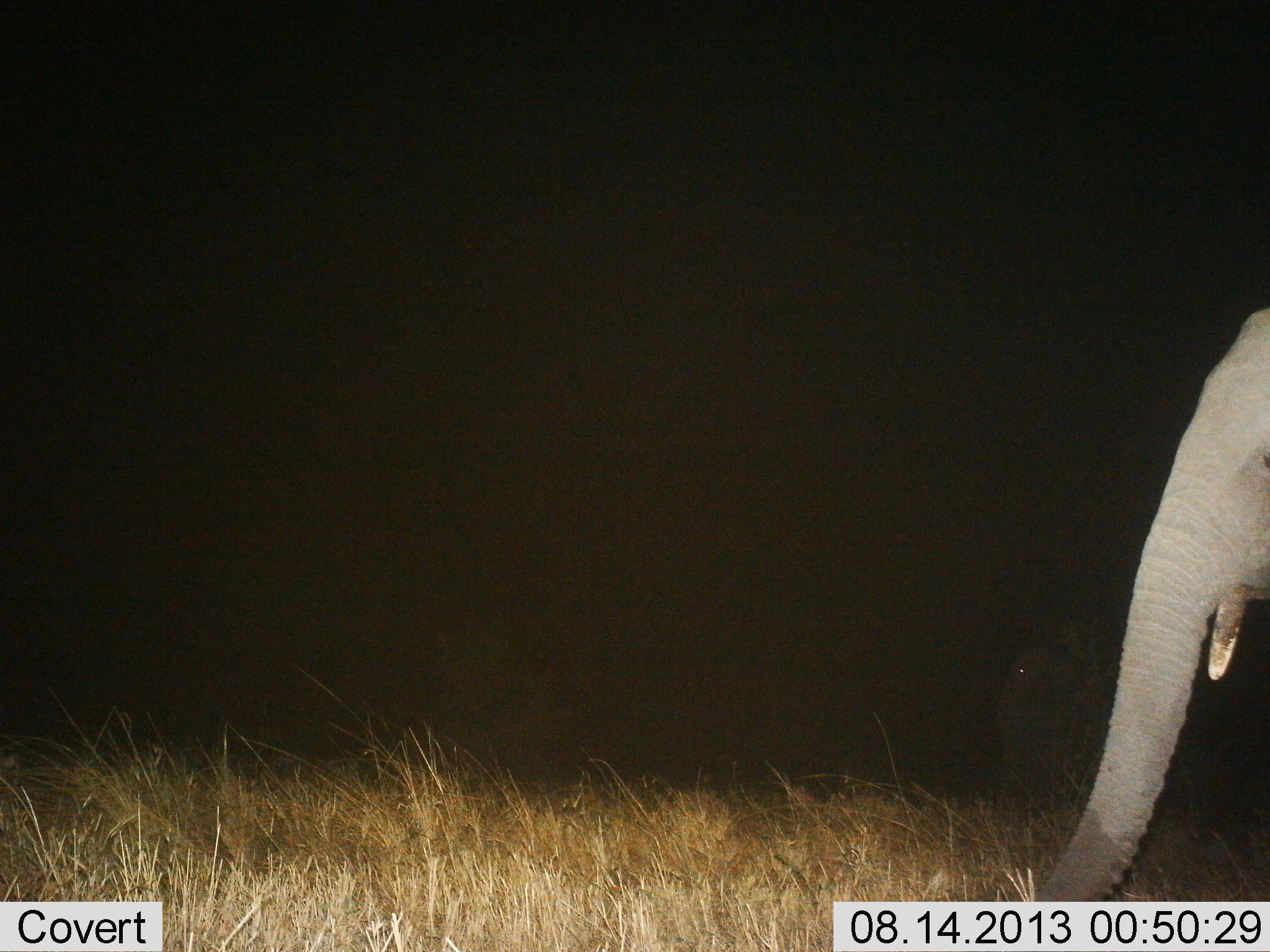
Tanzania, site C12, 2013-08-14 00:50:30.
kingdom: Animalia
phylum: Chordata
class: Mammalia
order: Proboscidea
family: Elephantidae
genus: Loxodonta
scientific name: Loxodonta africana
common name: african bush elephant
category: elephant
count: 1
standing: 81%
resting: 0%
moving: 15%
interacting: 0%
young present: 4%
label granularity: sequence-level